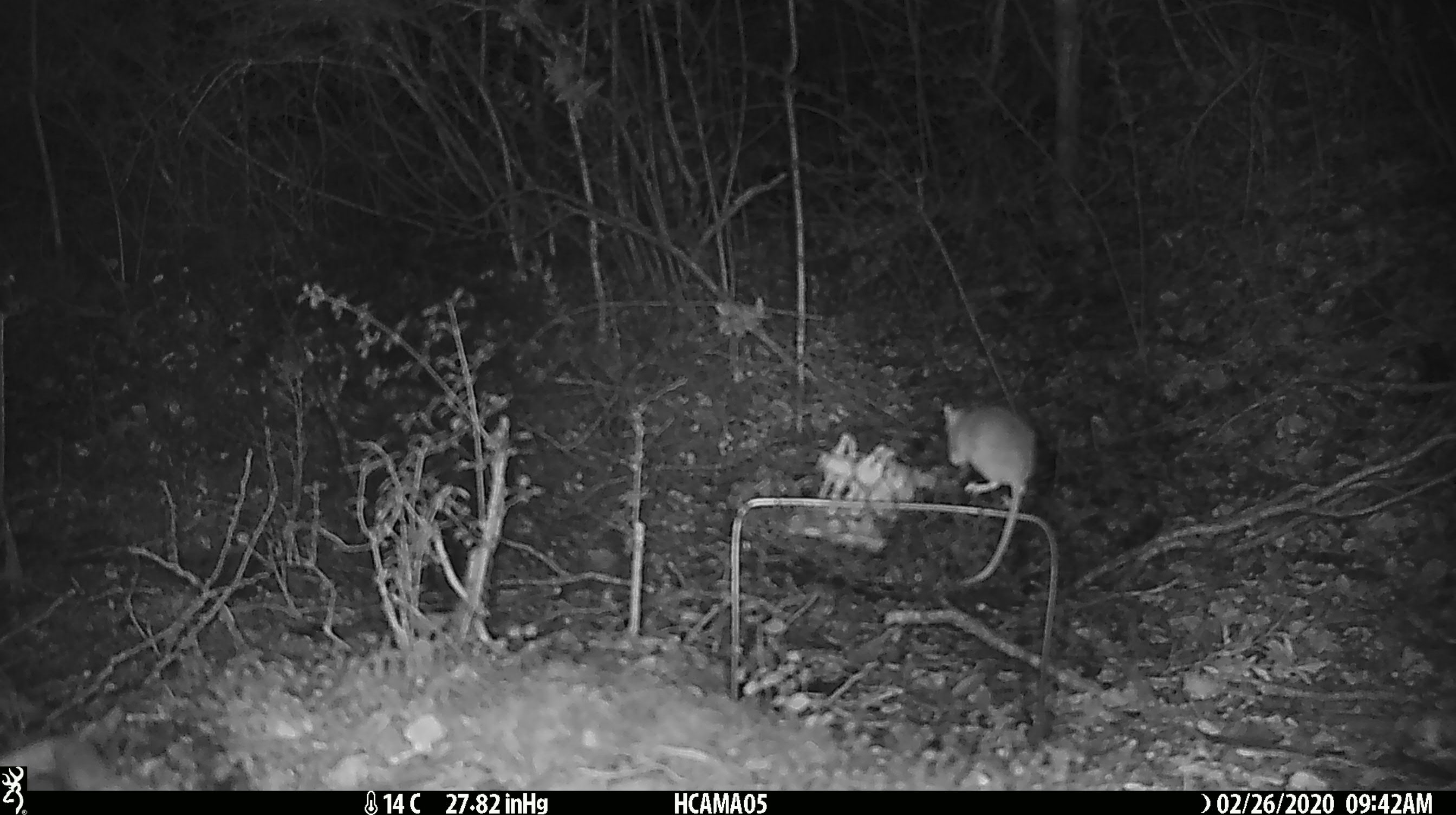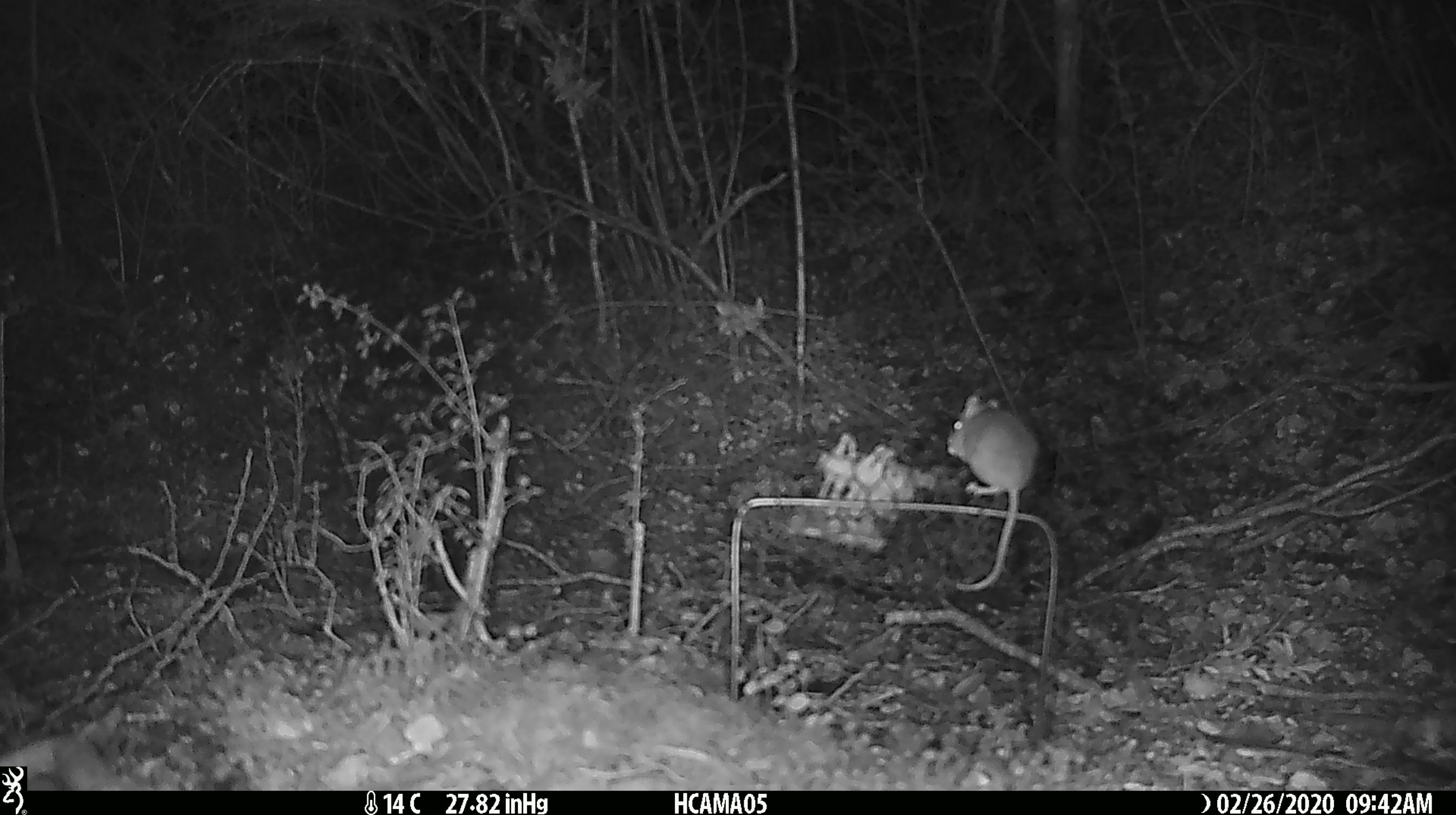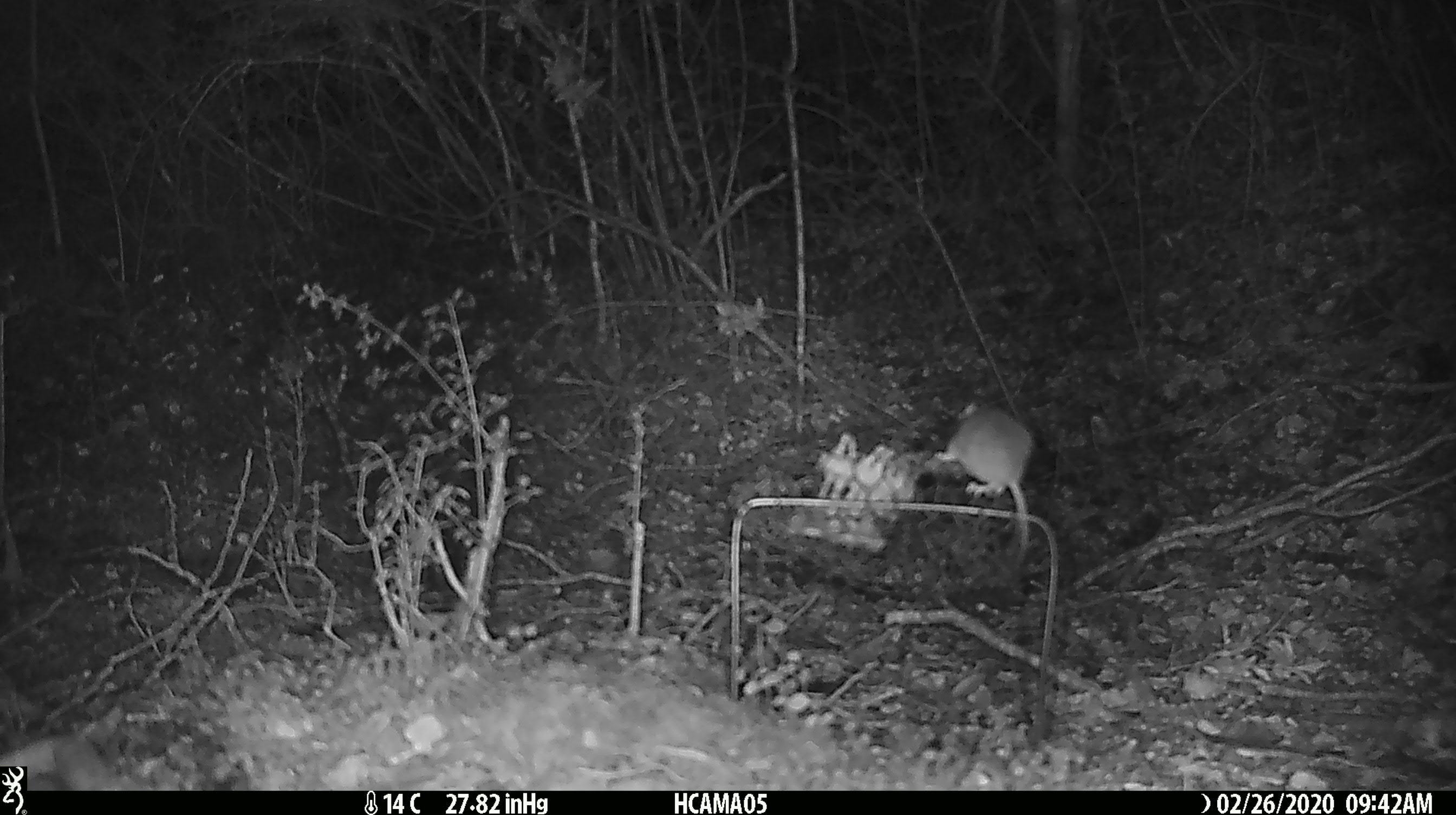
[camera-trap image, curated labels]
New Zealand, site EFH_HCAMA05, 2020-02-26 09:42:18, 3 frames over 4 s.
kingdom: Animalia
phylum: Chordata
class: Mammalia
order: Rodentia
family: Muridae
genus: Mus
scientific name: Mus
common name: mouse